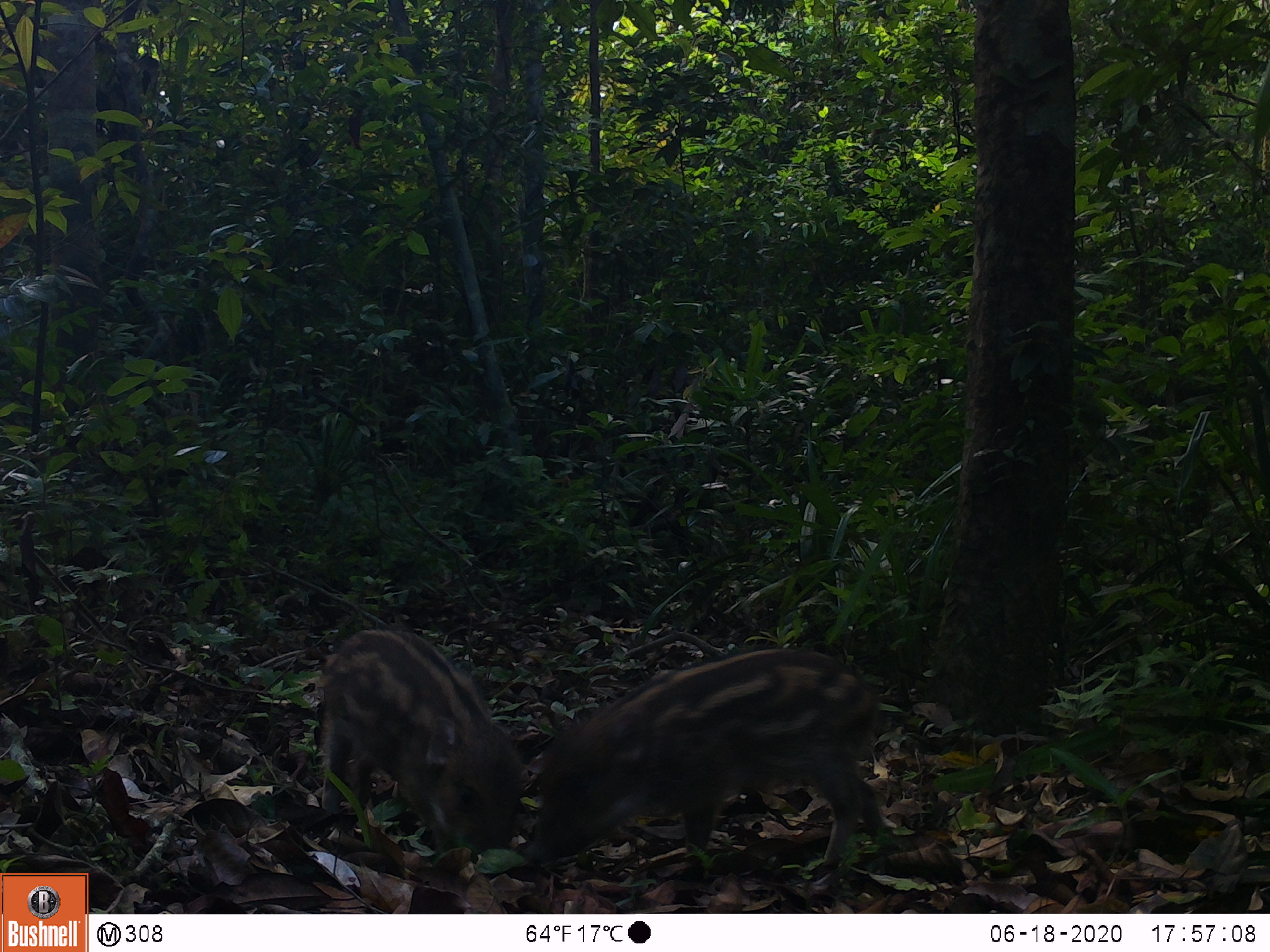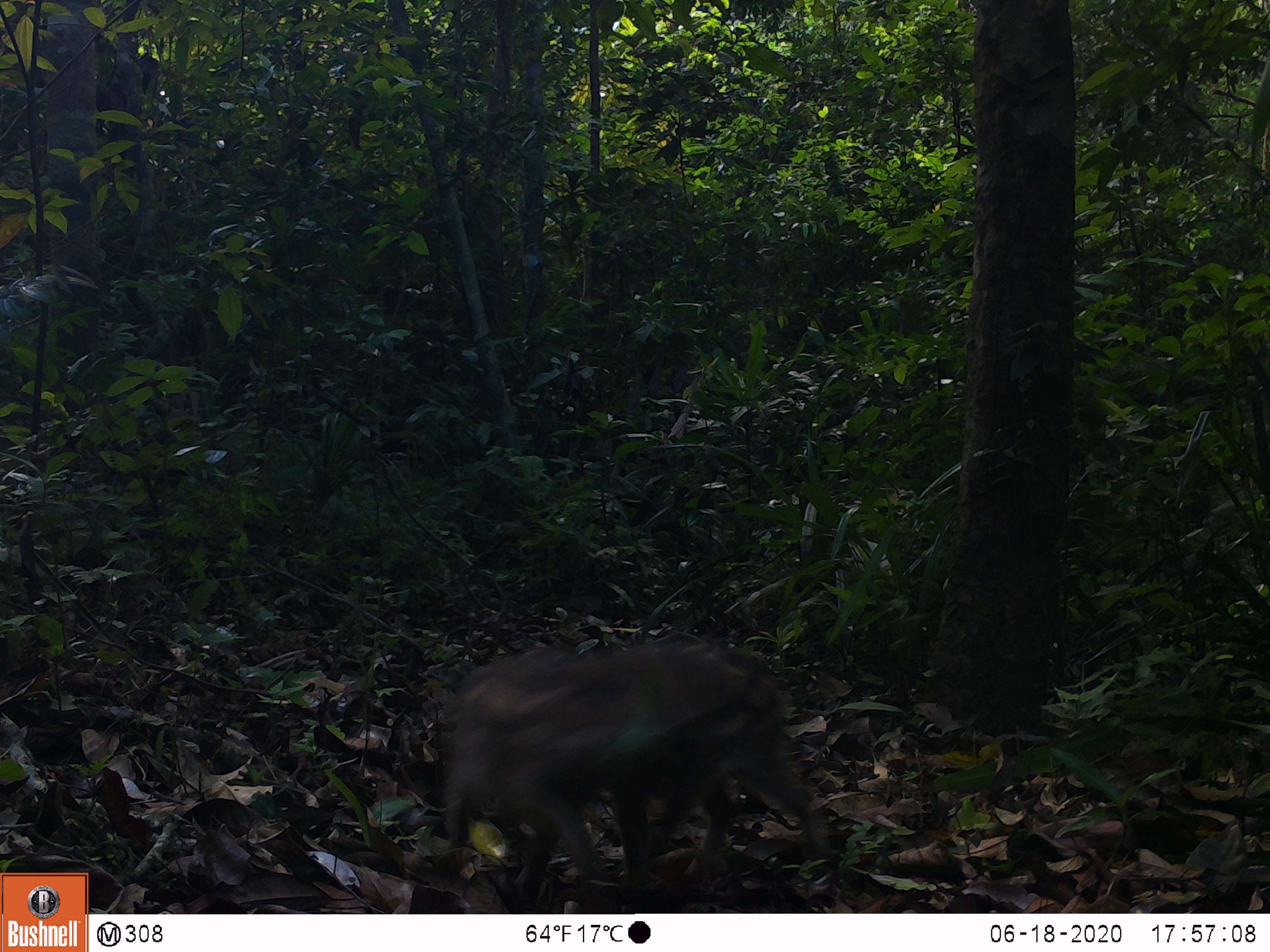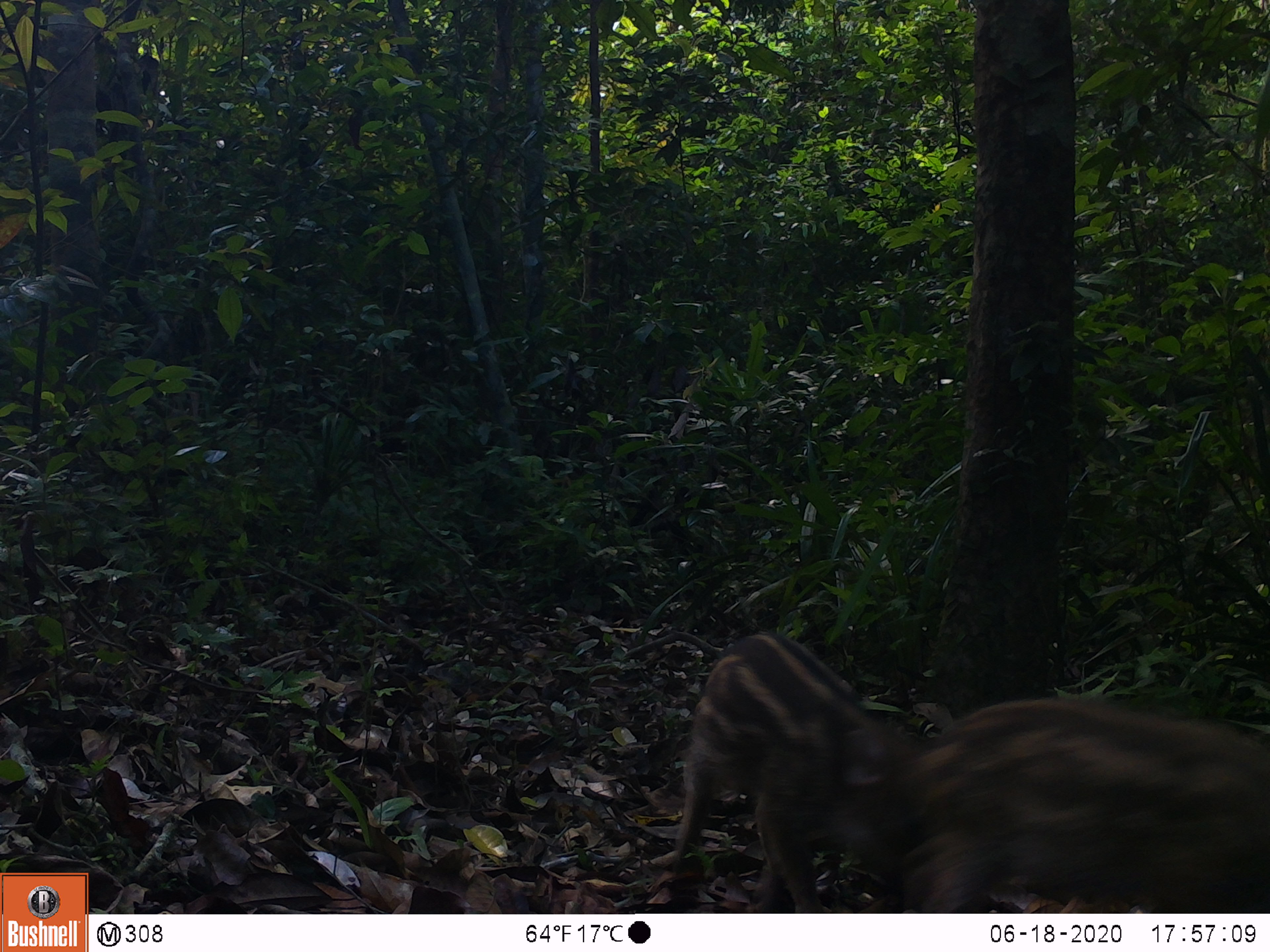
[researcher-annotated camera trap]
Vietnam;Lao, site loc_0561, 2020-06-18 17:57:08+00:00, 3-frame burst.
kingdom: Animalia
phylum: Chordata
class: Mammalia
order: Artiodactyla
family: Suidae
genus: Sus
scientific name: Sus scrofa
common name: eurasian wild pig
Eurasian wild pig (Sus scrofa). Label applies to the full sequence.